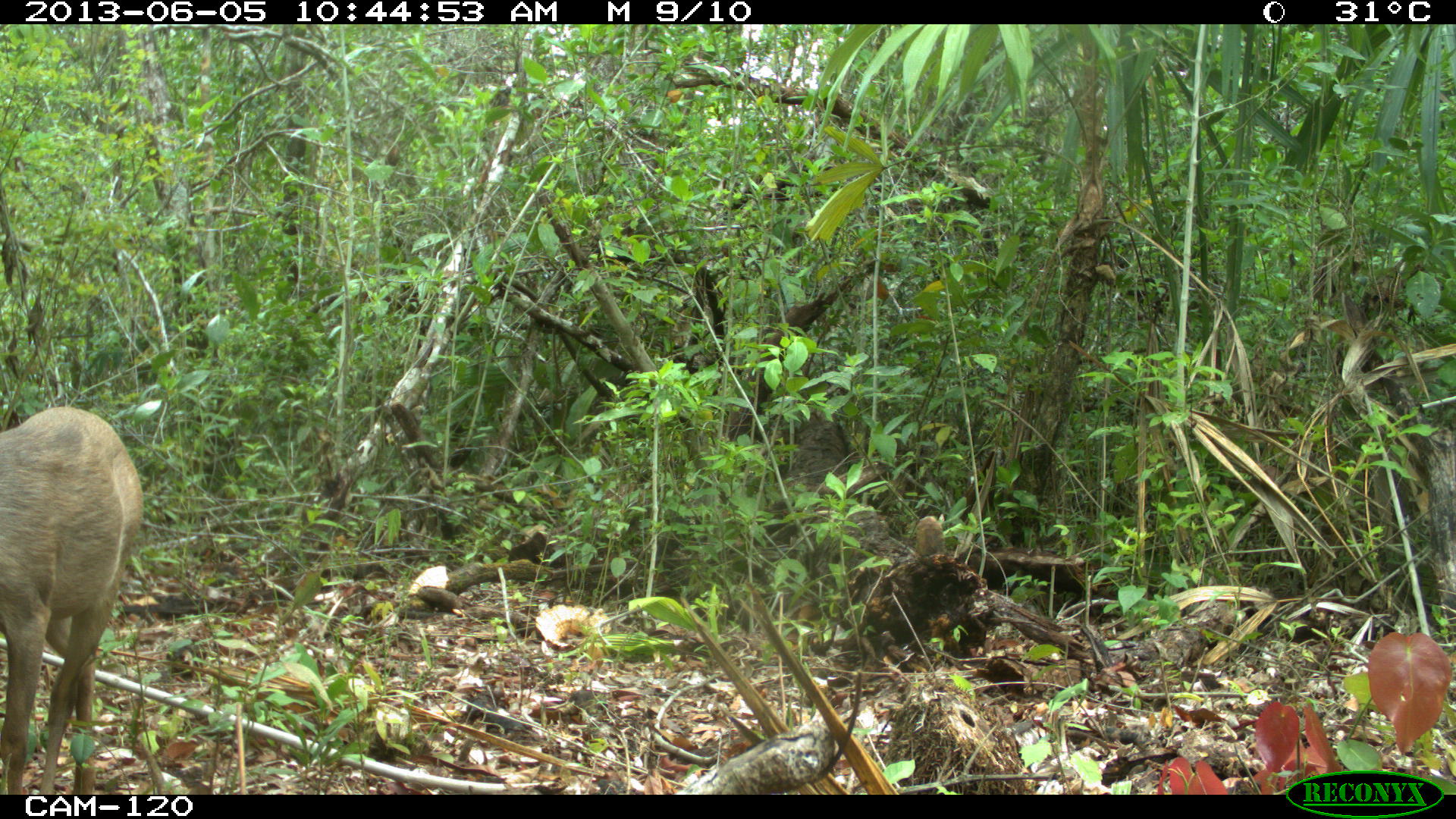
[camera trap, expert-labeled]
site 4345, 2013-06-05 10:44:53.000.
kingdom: Animalia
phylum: Chordata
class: Mammalia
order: Artiodactyla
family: Cervidae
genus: Odocoileus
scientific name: Odocoileus pandora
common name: yucatán brown brocket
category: mazama pandora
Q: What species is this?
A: Mazama pandora (yucatán brown brocket) (Odocoileus pandora).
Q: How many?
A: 1.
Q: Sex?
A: Female.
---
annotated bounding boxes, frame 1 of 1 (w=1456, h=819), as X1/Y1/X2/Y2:
mazama pandora: 0/404/144/794